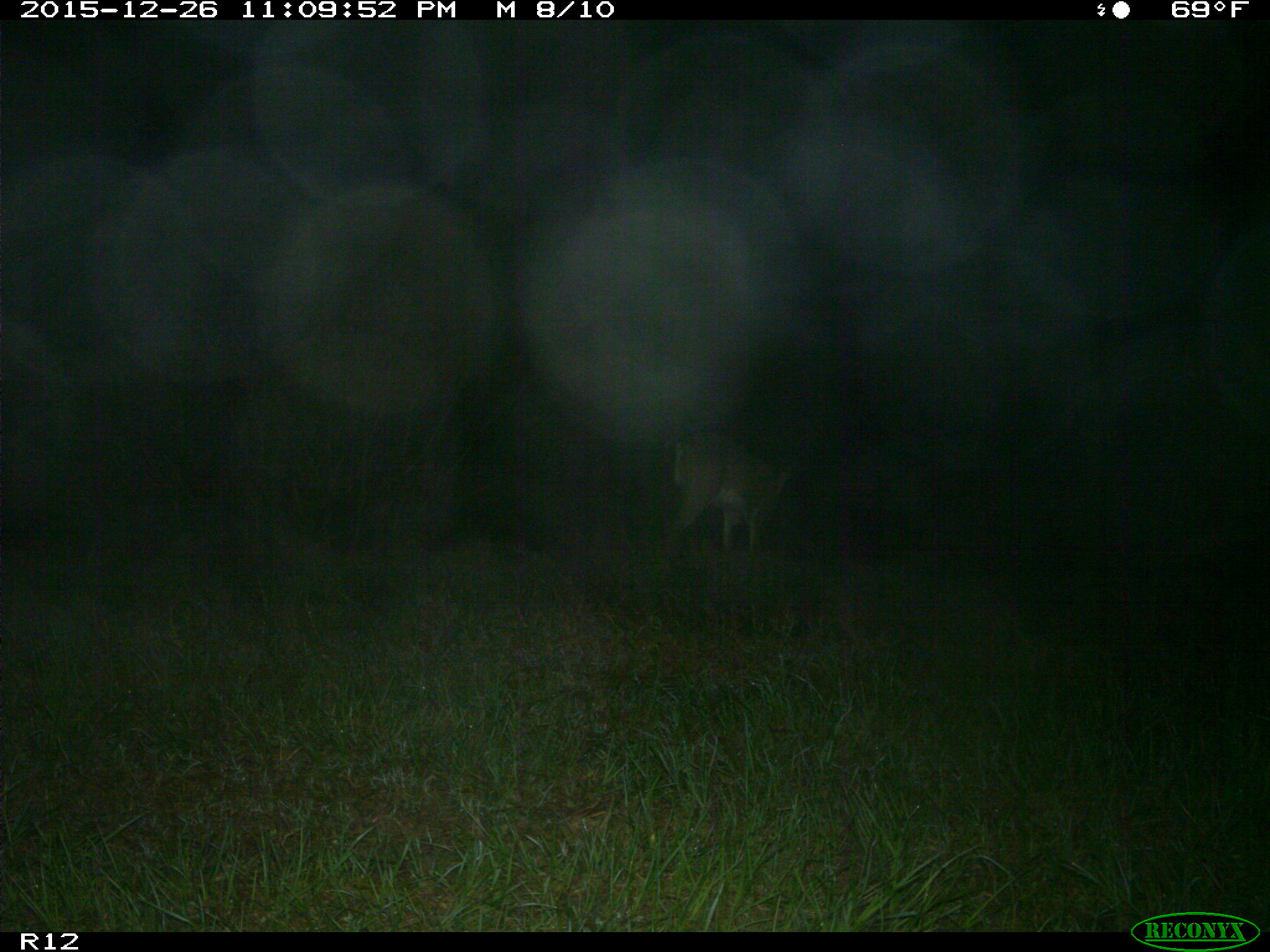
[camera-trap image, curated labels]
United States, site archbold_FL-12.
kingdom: Animalia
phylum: Chordata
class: Mammalia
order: Artiodactyla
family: Cervidae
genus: Odocoileus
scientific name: Odocoileus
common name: deer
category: unidentified deer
Unidentified deer (deer) (Odocoileus).